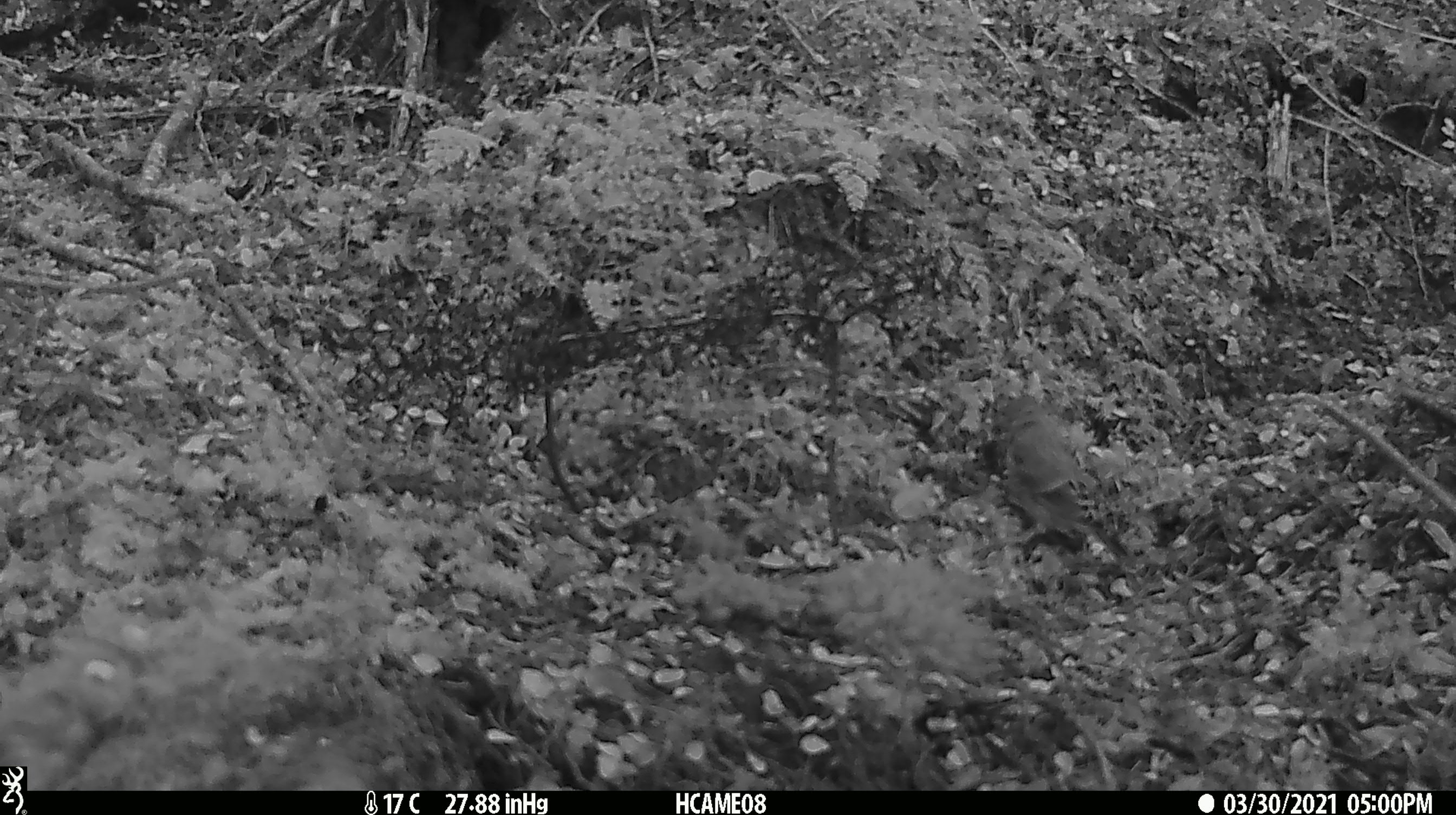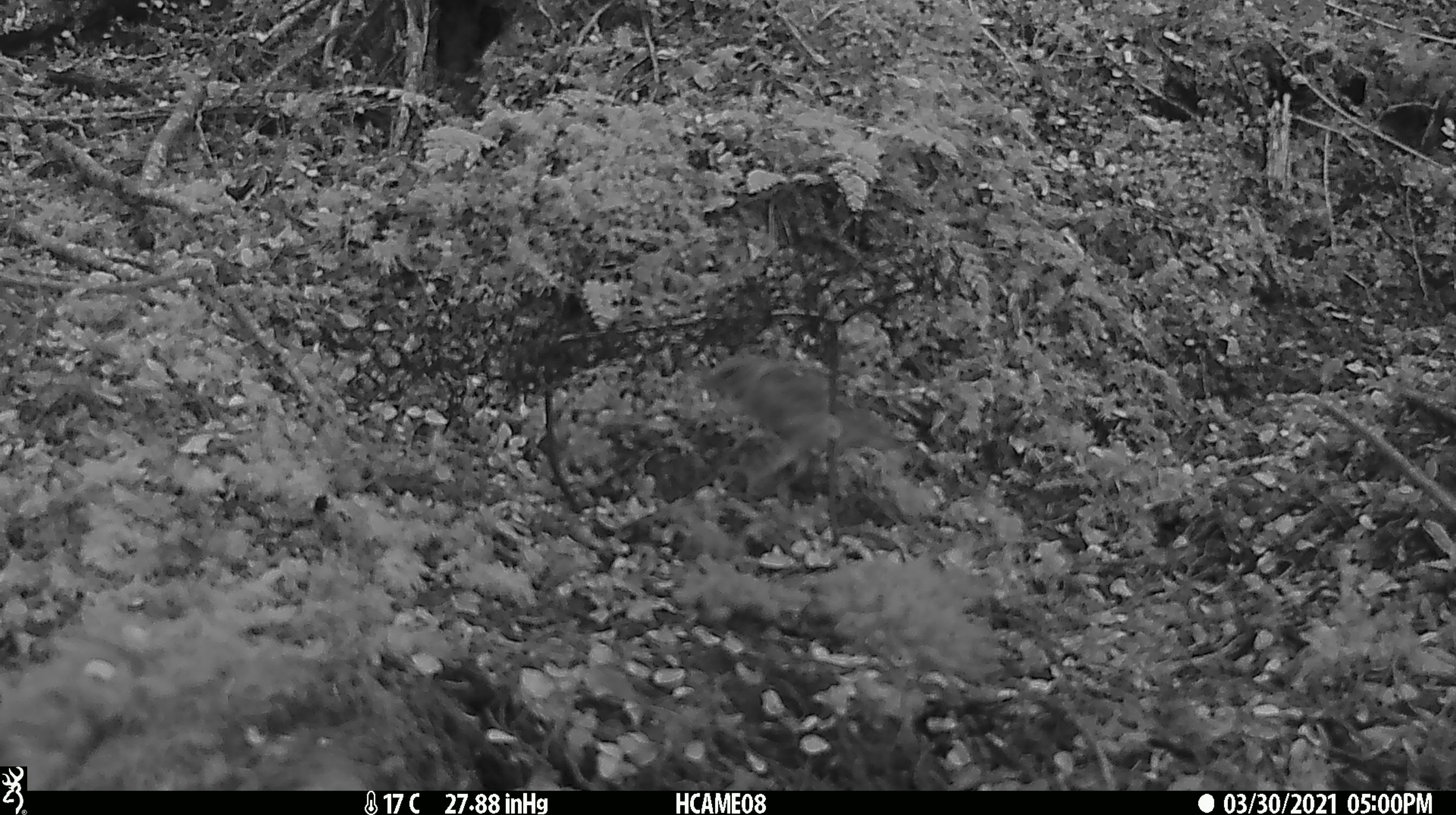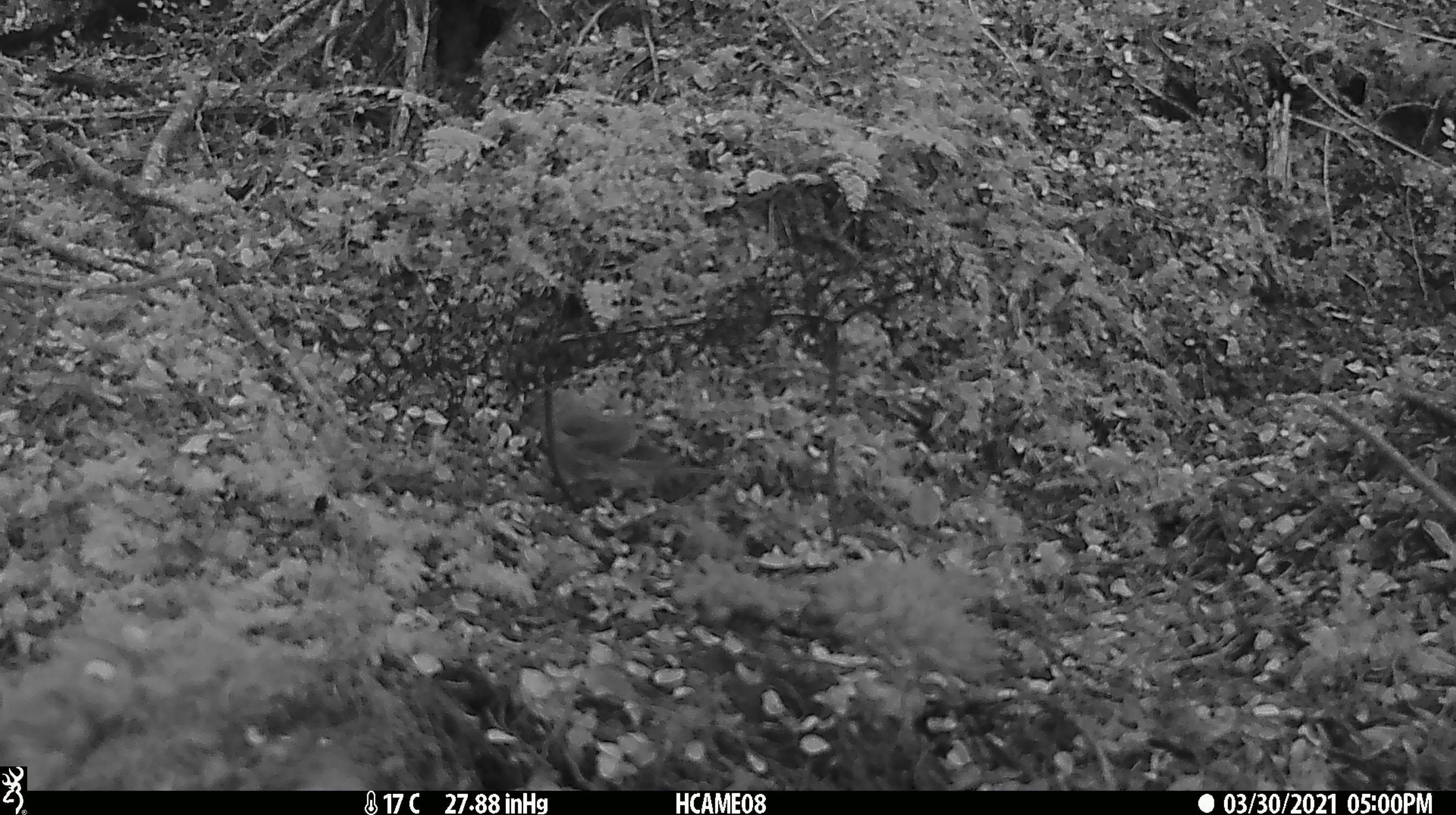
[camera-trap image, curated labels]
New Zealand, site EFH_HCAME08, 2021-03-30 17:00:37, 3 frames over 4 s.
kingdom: Animalia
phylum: Chordata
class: Aves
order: Passeriformes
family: Fringillidae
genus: Fringilla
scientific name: Fringilla coelebs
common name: common chaffinch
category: chaffinch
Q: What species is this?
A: Chaffinch (common chaffinch) (Fringilla coelebs).